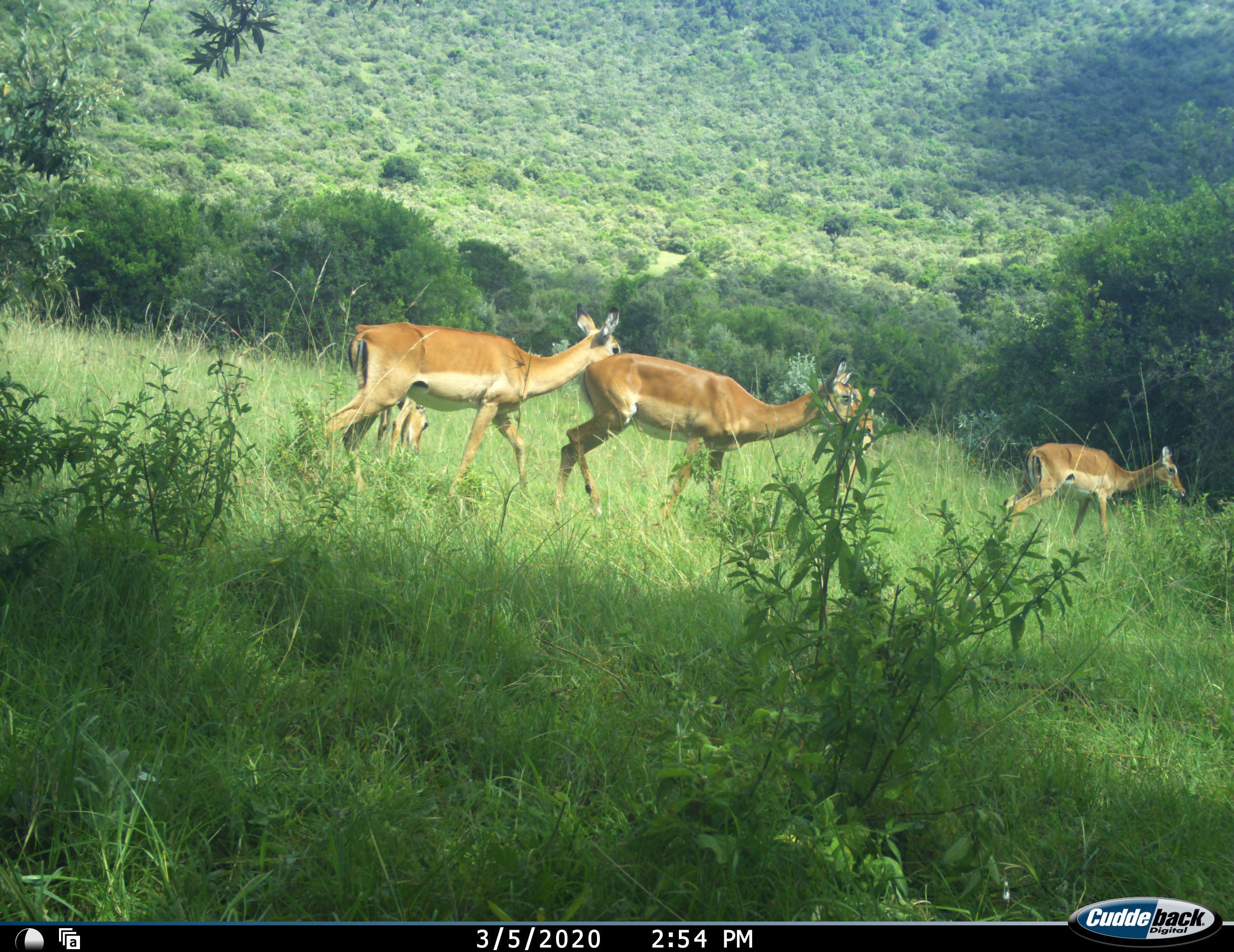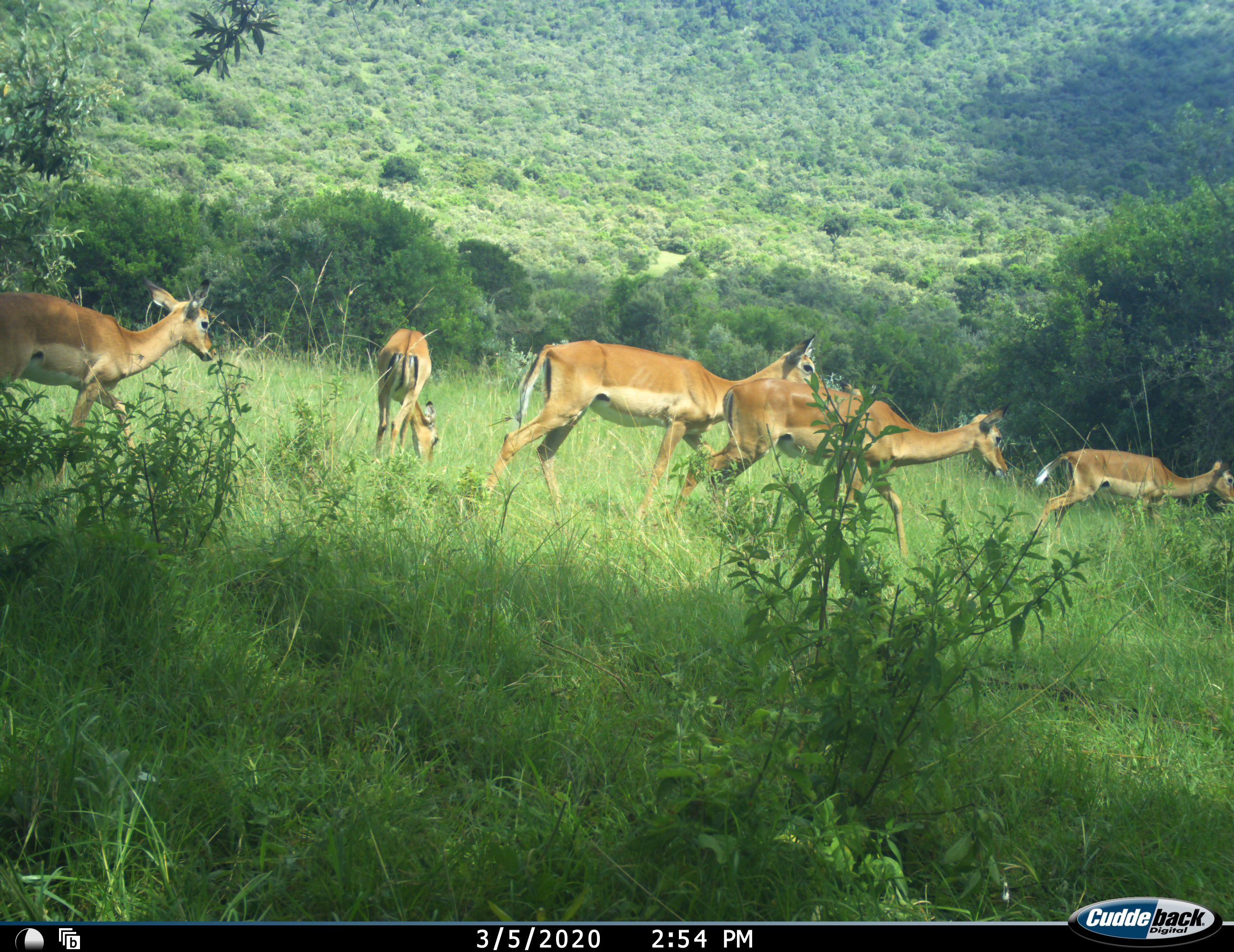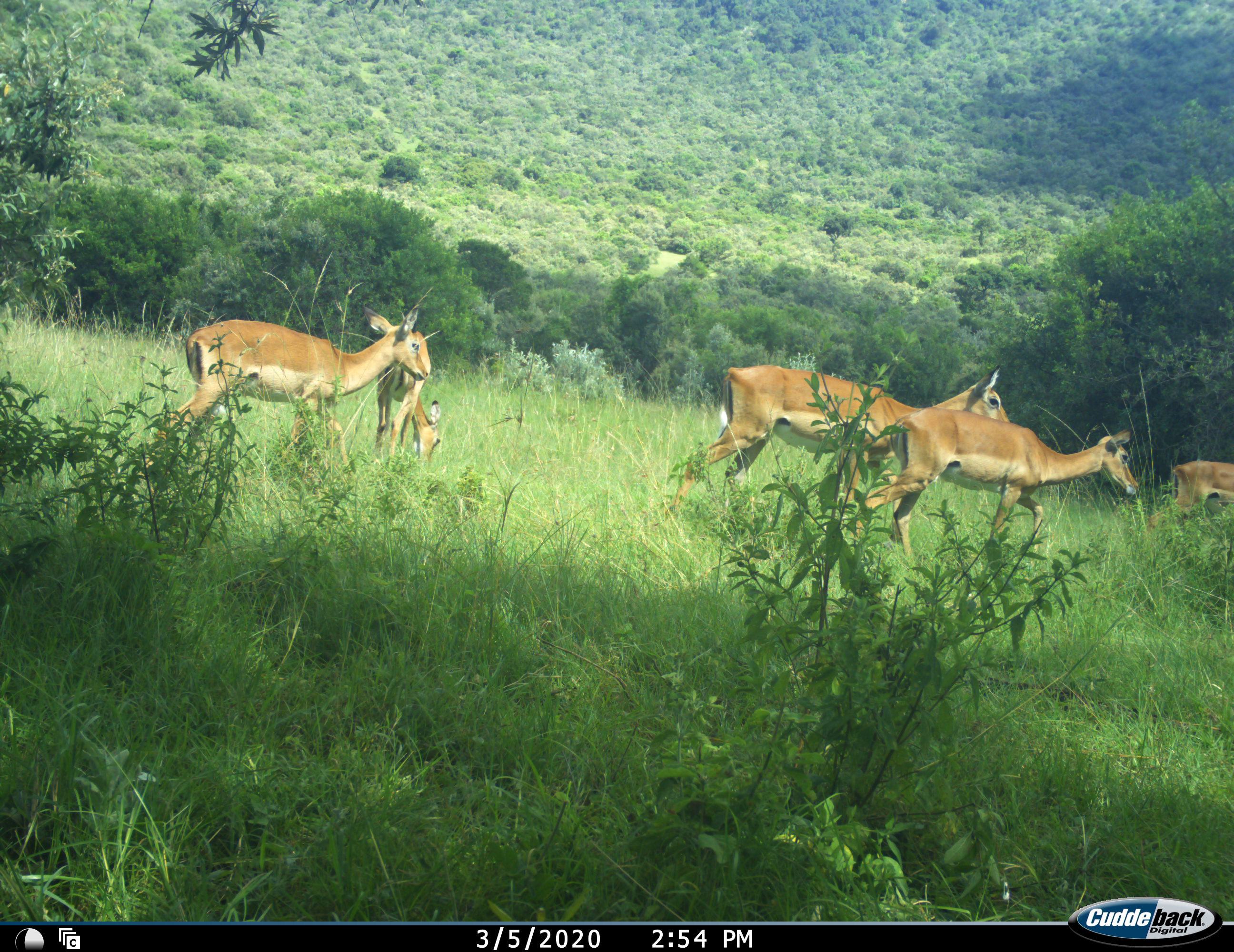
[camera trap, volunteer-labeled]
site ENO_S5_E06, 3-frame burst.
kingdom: Animalia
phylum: Chordata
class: Mammalia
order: Artiodactyla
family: Bovidae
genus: Aepyceros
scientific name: Aepyceros melampus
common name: impala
Impala (Aepyceros melampus), count 5. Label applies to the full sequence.